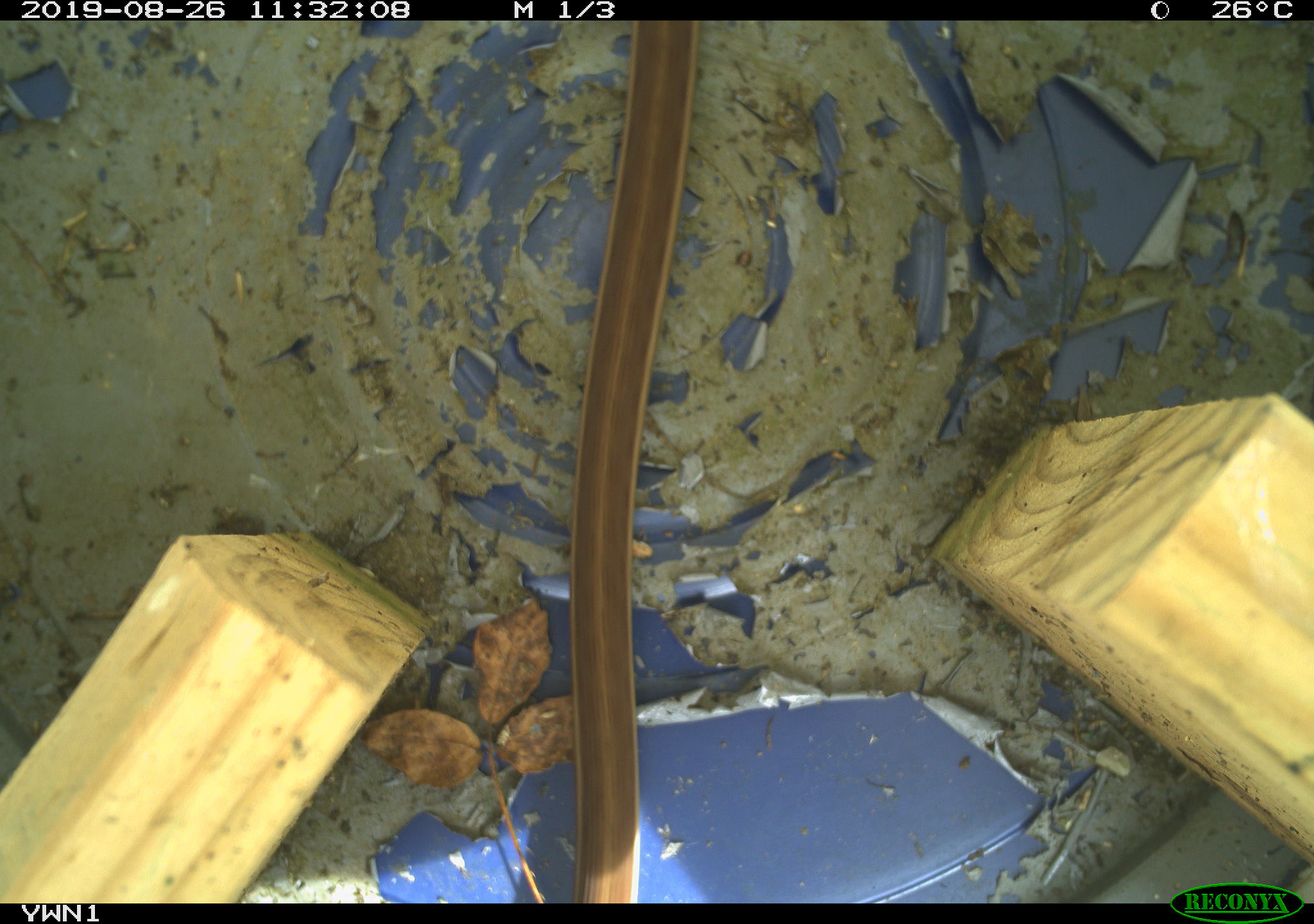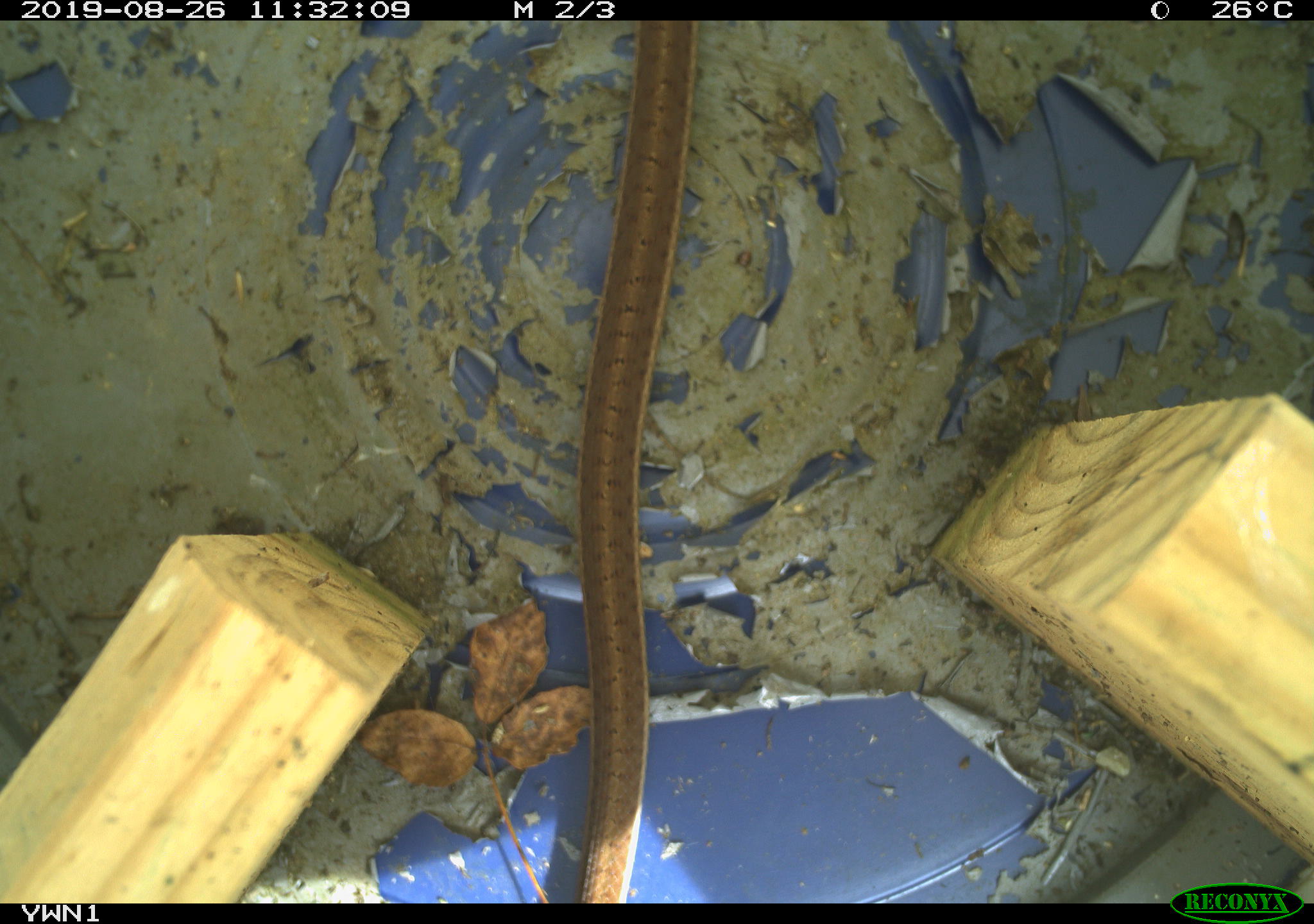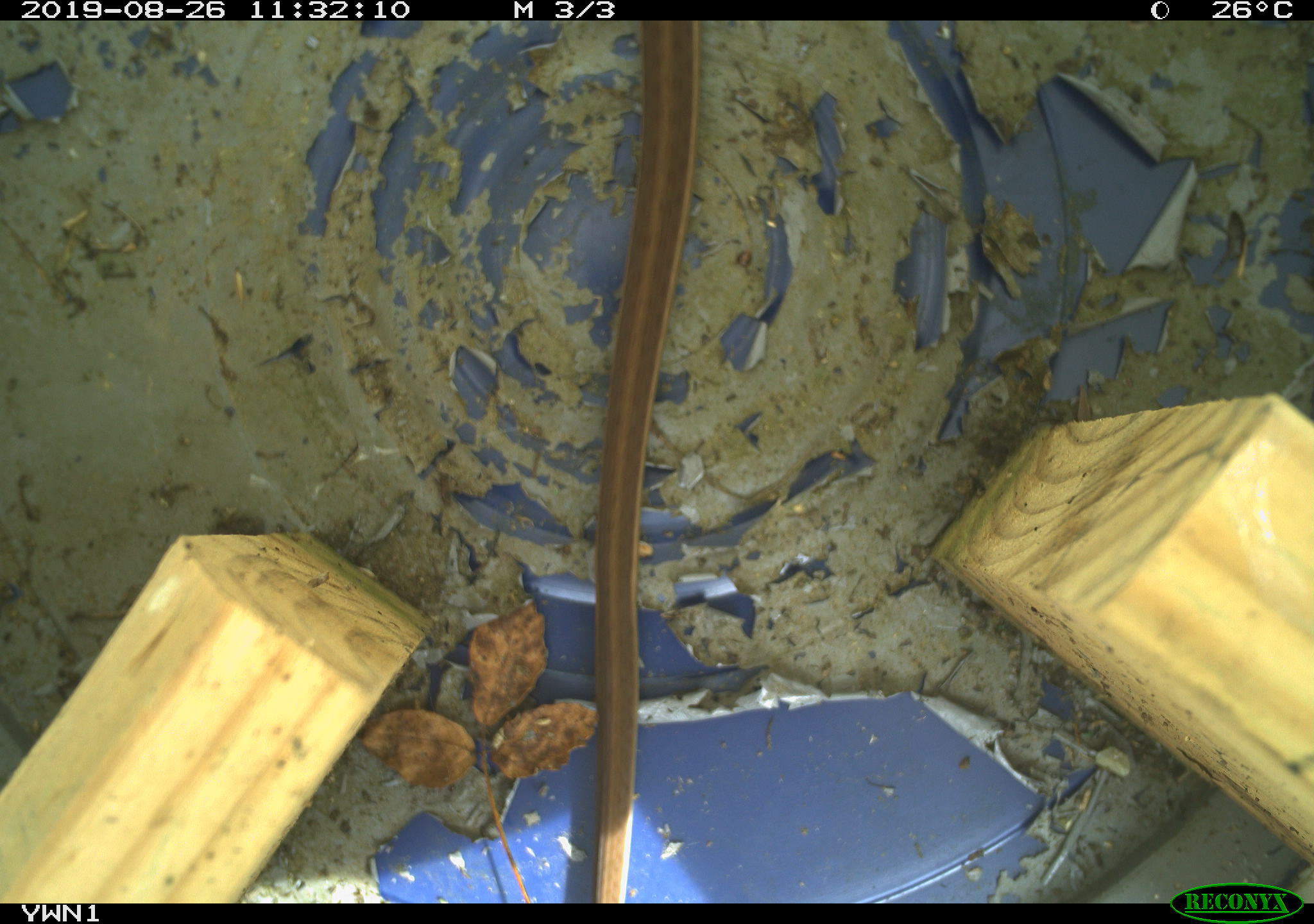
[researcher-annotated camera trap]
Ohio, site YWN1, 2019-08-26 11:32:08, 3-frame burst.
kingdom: Animalia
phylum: Chordata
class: Reptilia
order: Squamata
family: Colubridae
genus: Thamnophis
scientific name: Thamnophis sirtalis sirtalis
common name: eastern gartersnake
Eastern gartersnake (Thamnophis sirtalis sirtalis).